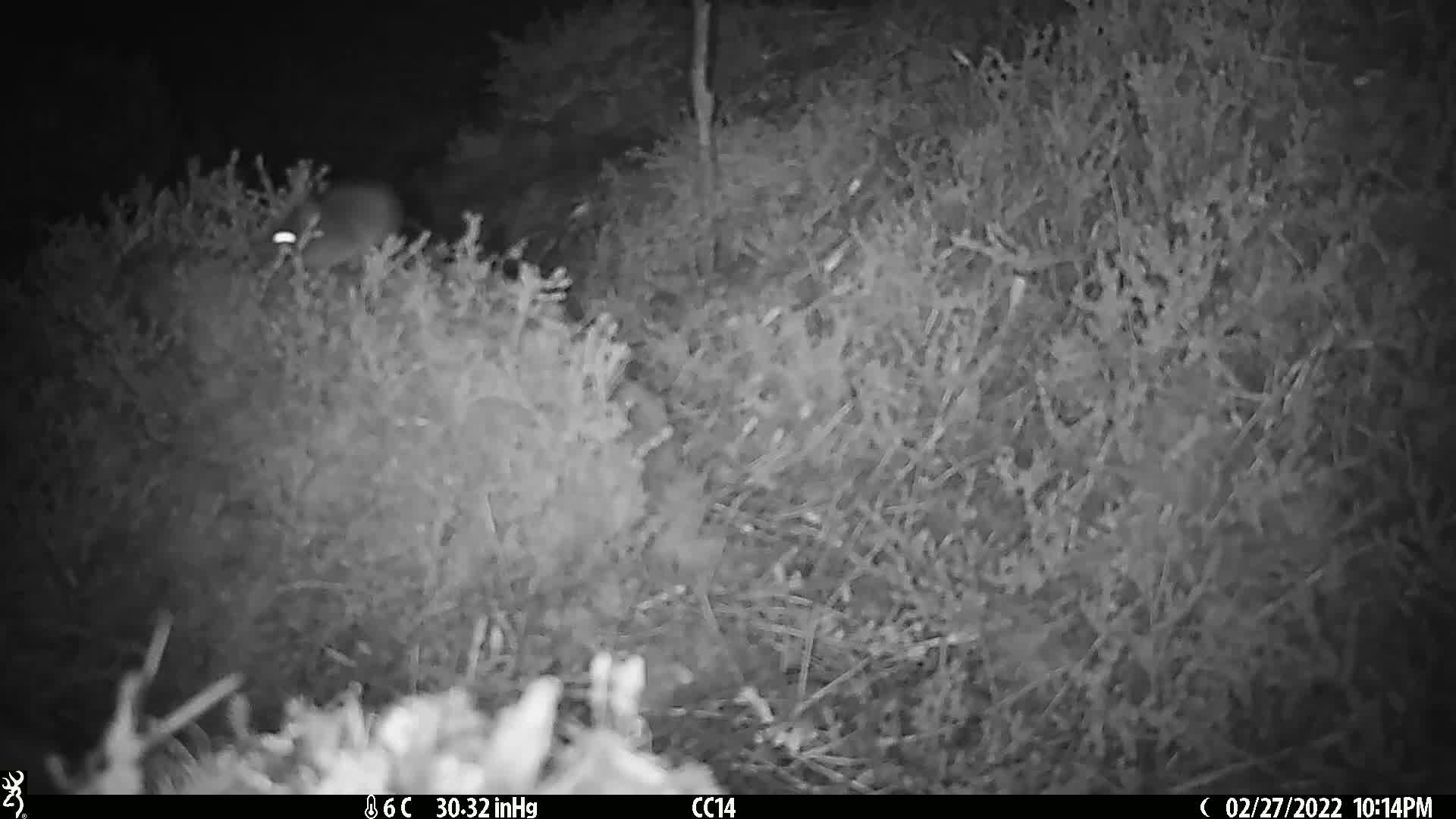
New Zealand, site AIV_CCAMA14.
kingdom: Animalia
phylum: Chordata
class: Mammalia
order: Rodentia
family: Muridae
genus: Mus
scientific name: Mus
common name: mouse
Mouse (Mus).